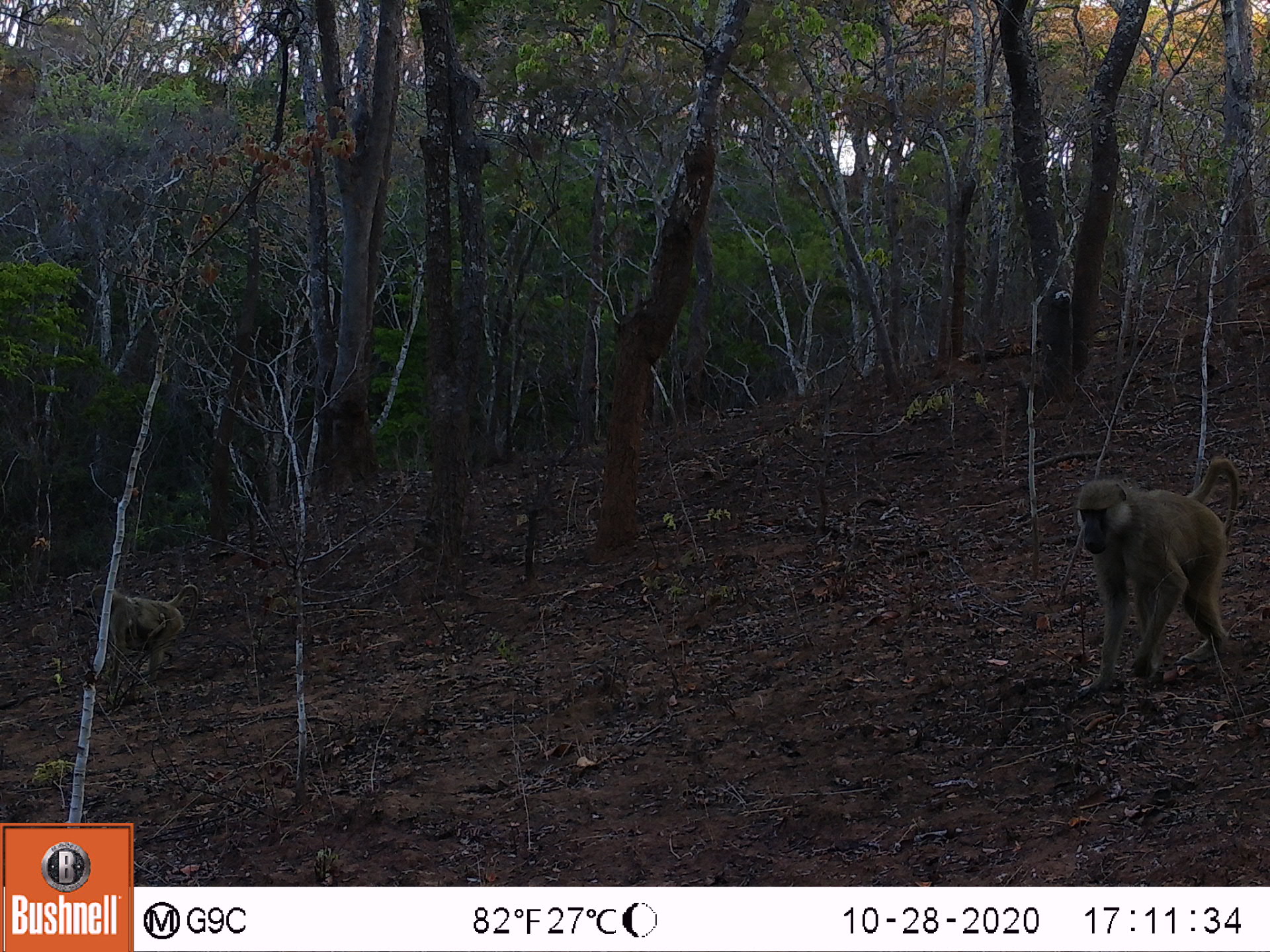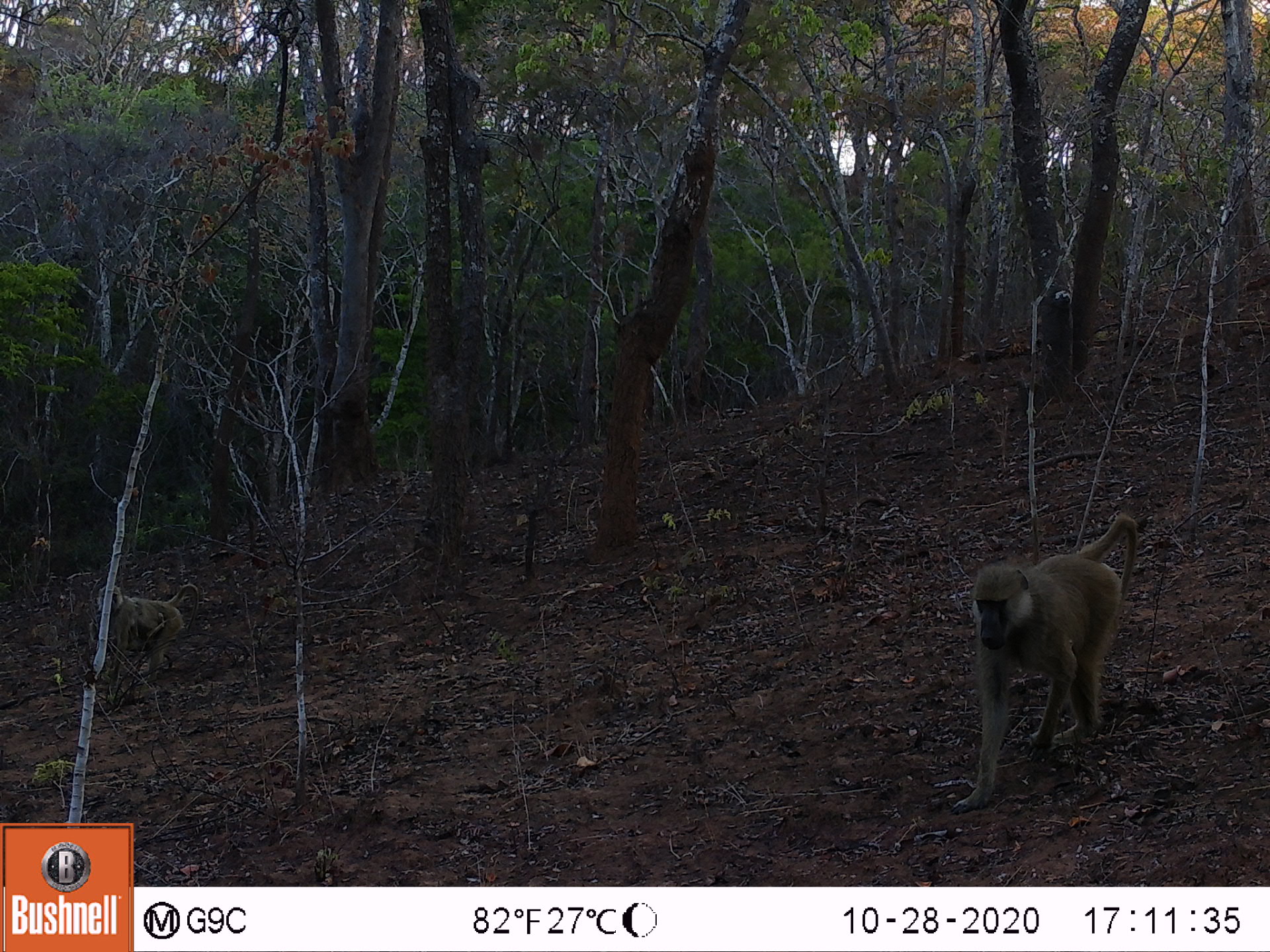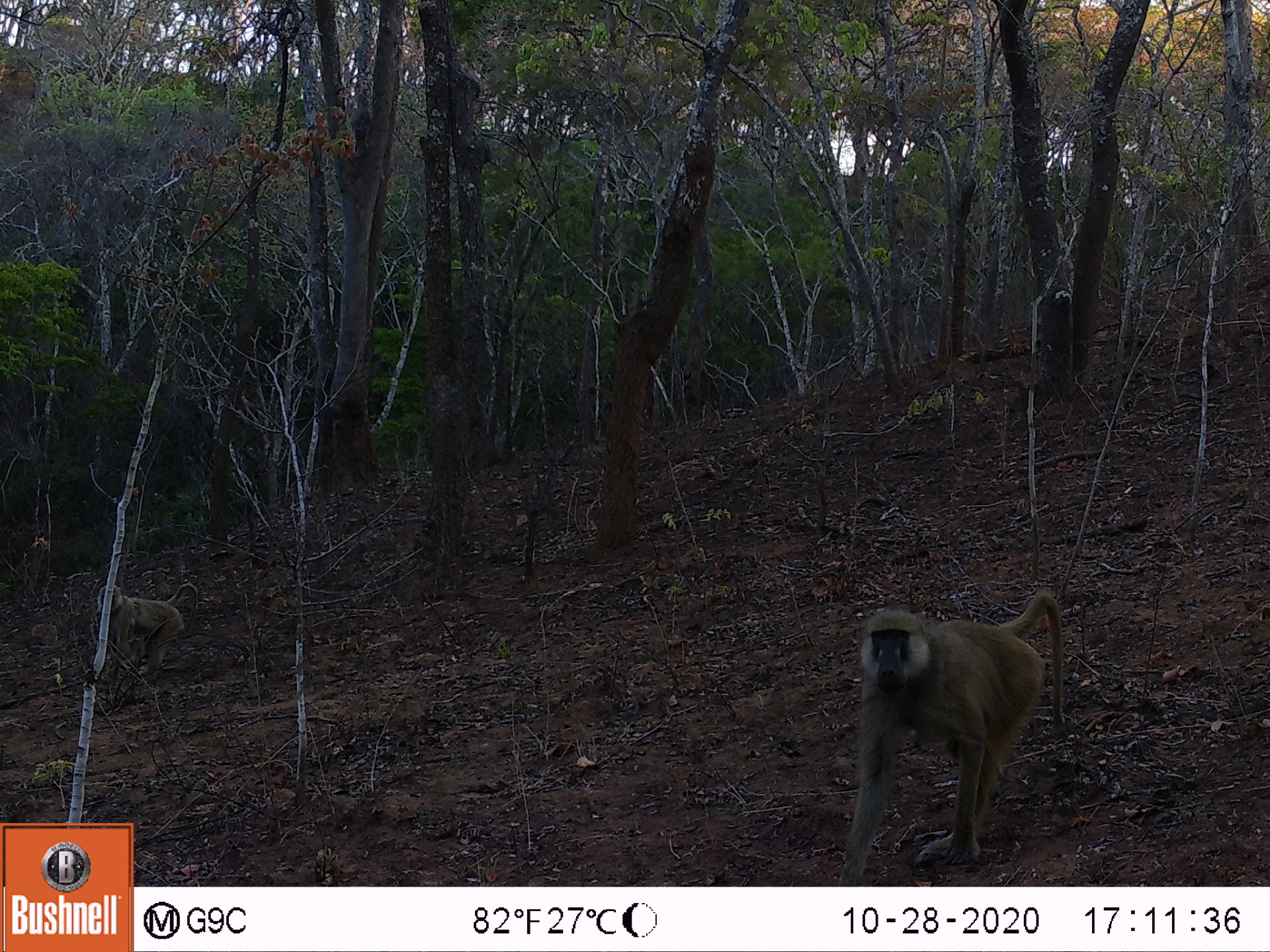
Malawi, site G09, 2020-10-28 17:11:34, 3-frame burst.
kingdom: Animalia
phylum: Chordata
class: Mammalia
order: Primates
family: Cercopithecidae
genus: Papio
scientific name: Papio cynocephalus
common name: yellow baboon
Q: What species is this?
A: Yellow baboon (Papio cynocephalus).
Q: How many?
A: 2.